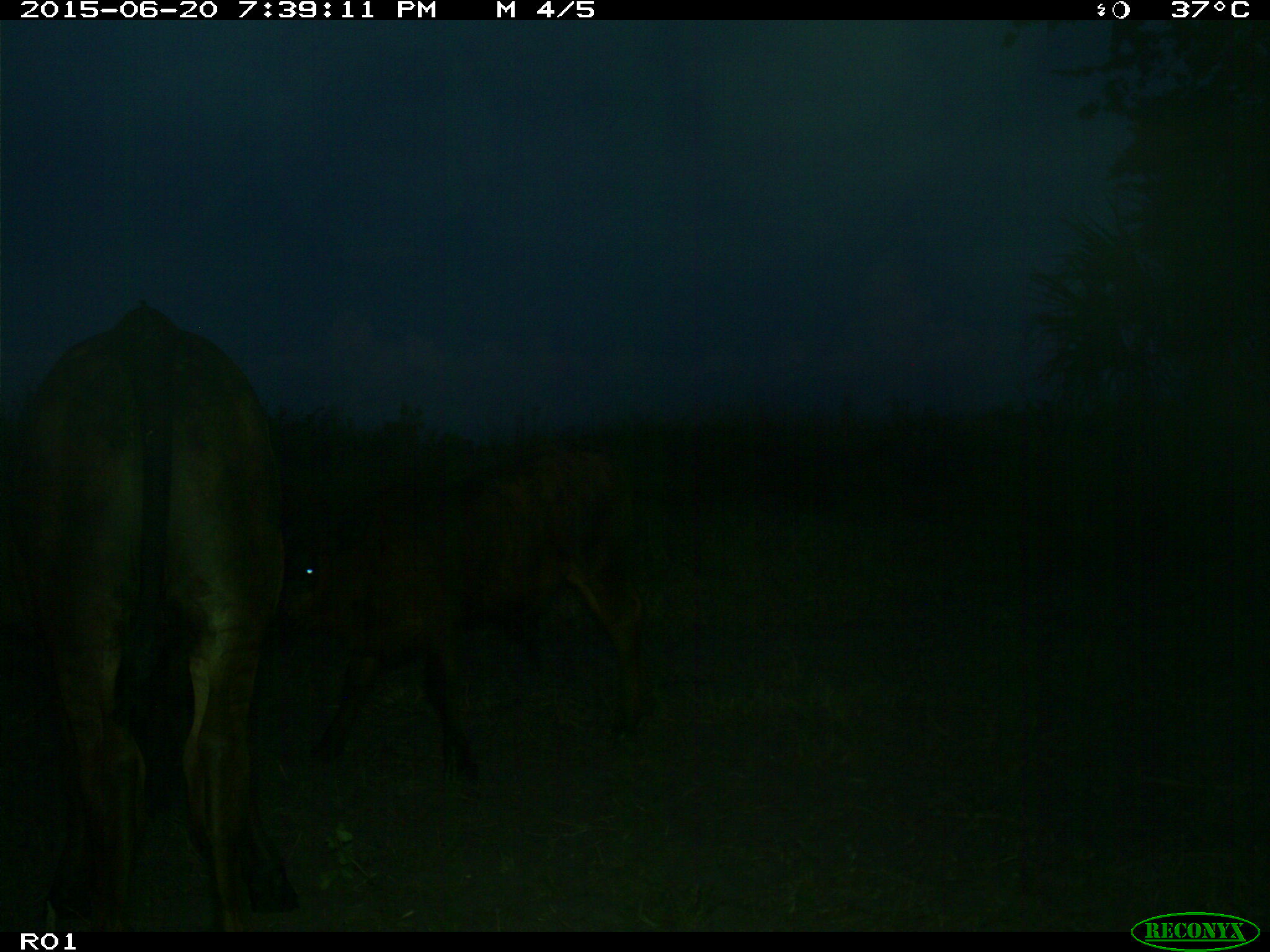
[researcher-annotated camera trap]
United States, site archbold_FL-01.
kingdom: Animalia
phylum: Chordata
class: Mammalia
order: Artiodactyla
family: Bovidae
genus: Bos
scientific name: Bos taurus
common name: domestic cow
Bos taurus (domestic cow).